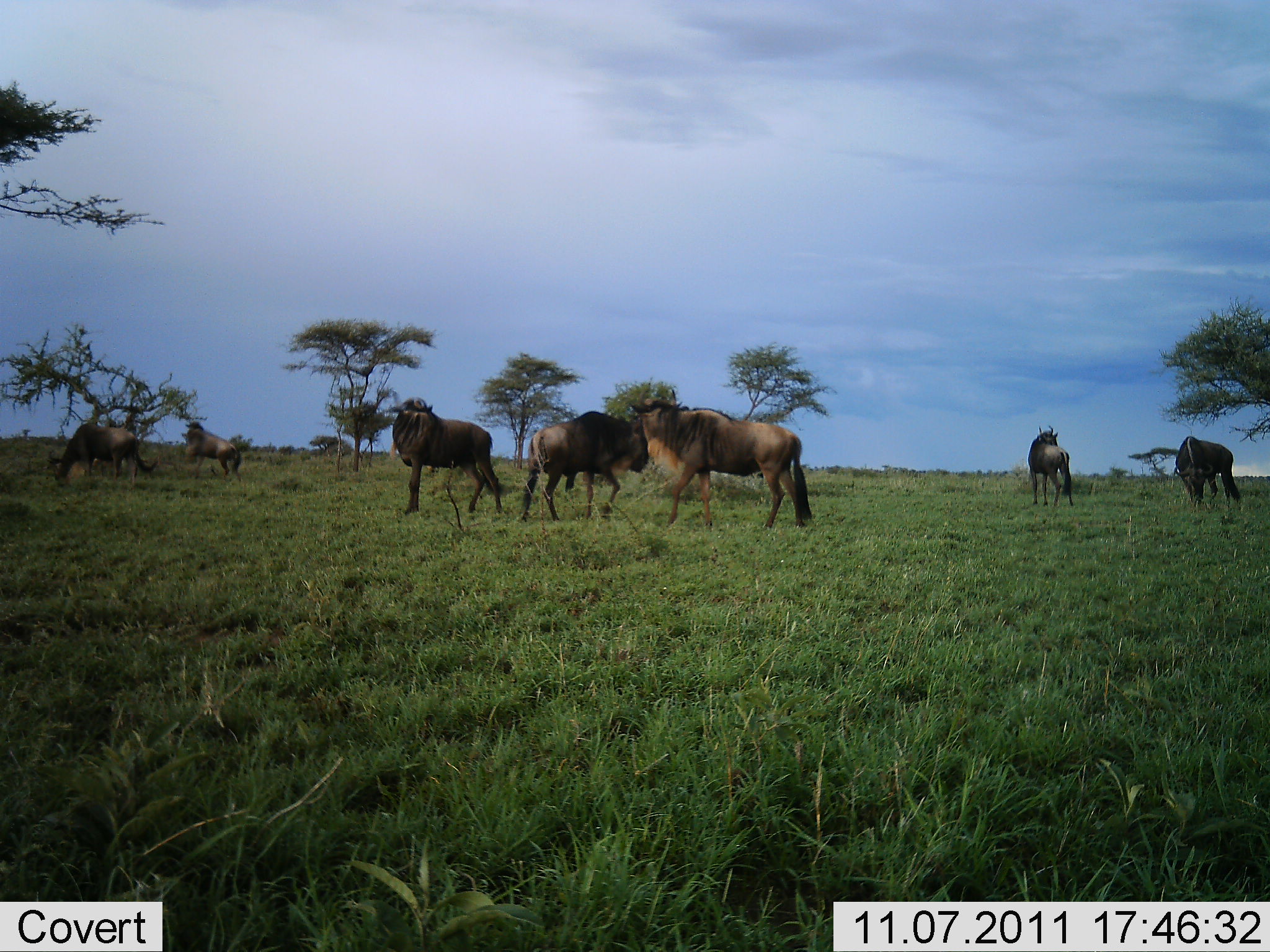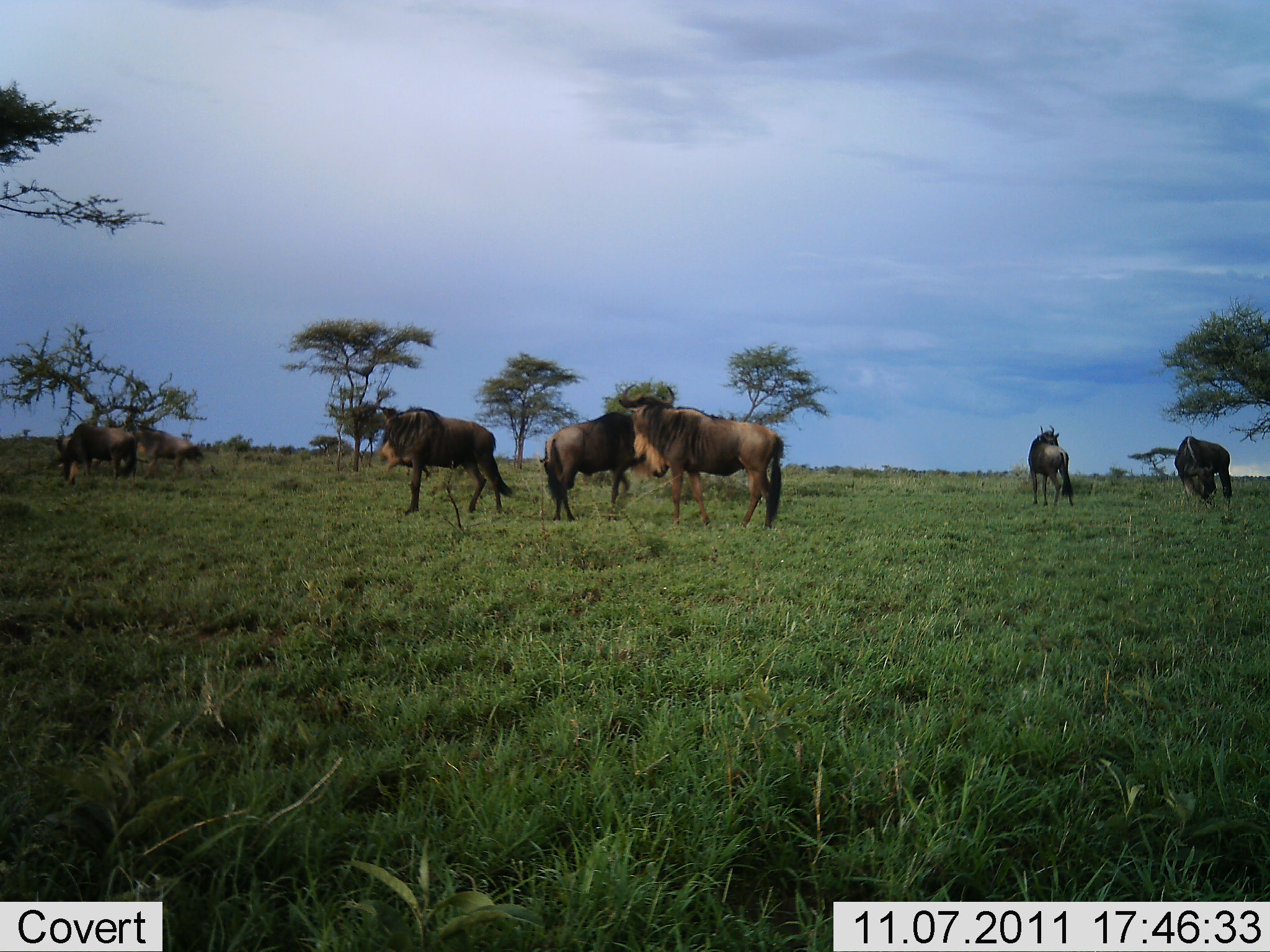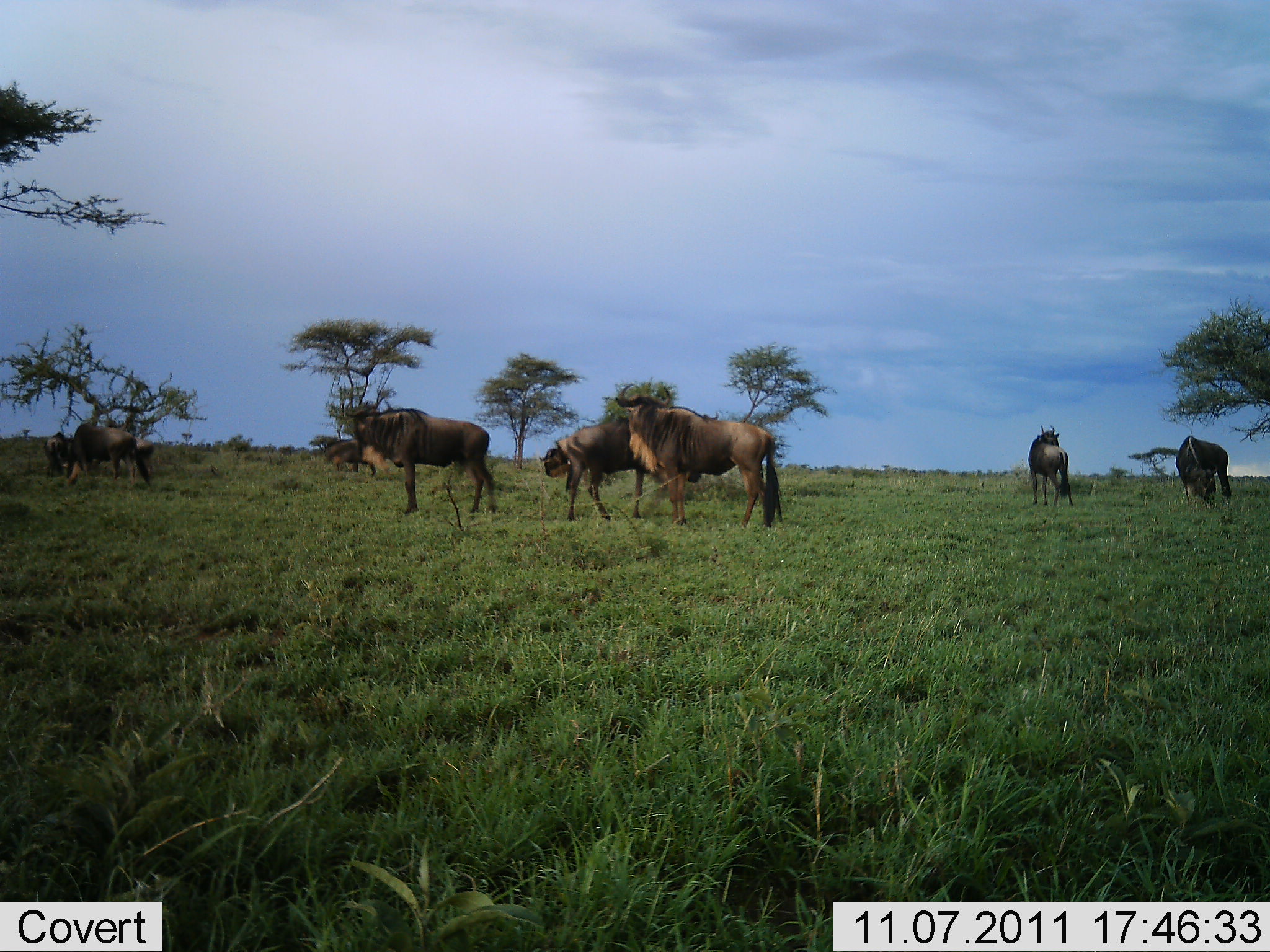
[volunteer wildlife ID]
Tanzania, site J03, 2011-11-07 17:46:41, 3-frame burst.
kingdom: Animalia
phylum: Chordata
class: Mammalia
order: Artiodactyla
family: Bovidae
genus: Connochaetes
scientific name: Connochaetes taurinus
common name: blue wildebeest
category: wildebeest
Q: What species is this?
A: Wildebeest (blue wildebeest) (Connochaetes taurinus).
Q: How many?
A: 7.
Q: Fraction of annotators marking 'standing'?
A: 67%.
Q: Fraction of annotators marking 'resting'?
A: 8%.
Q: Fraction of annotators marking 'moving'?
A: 92%.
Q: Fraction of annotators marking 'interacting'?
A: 17%.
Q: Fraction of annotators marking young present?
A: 0%.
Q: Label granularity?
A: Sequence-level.